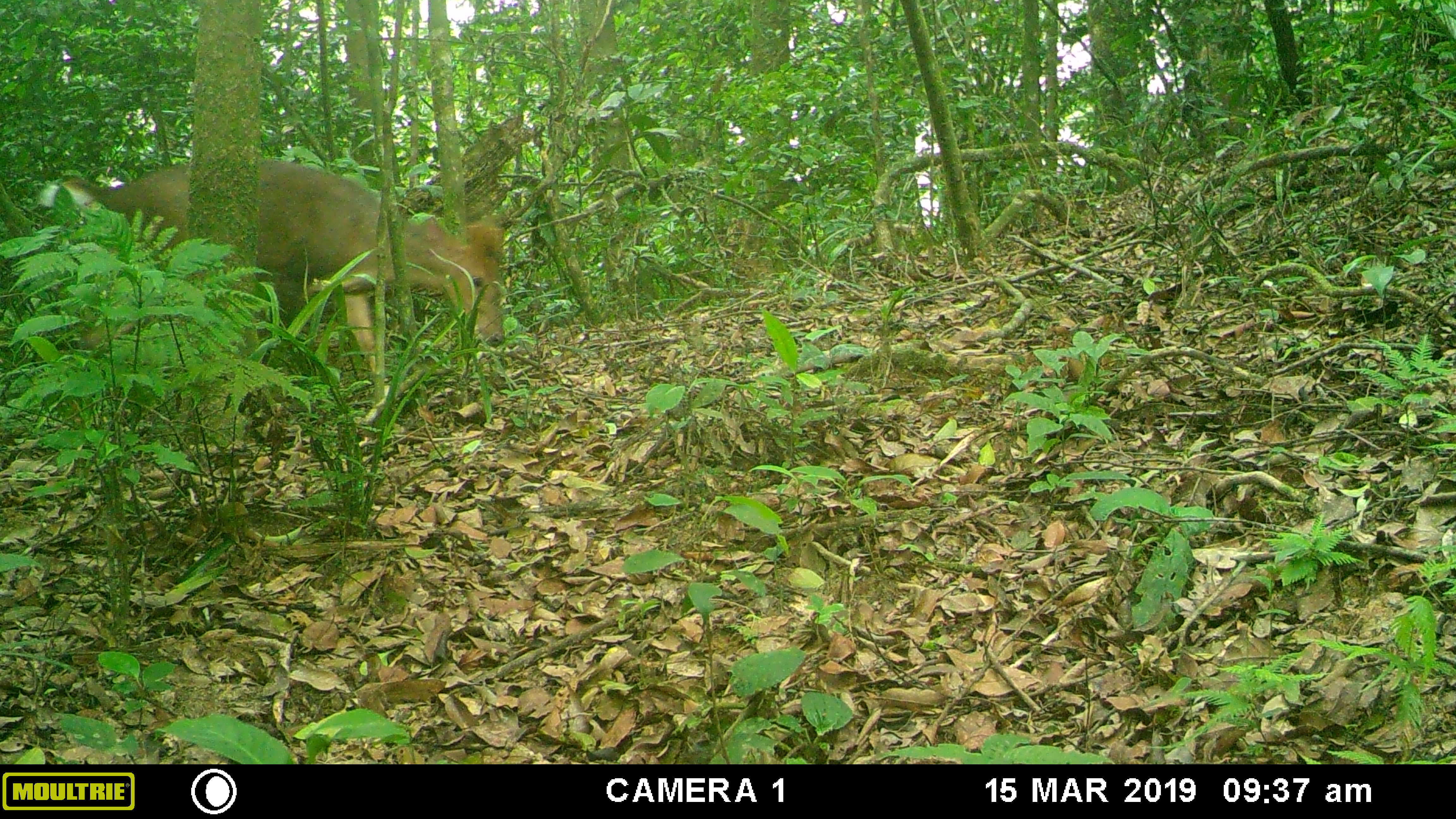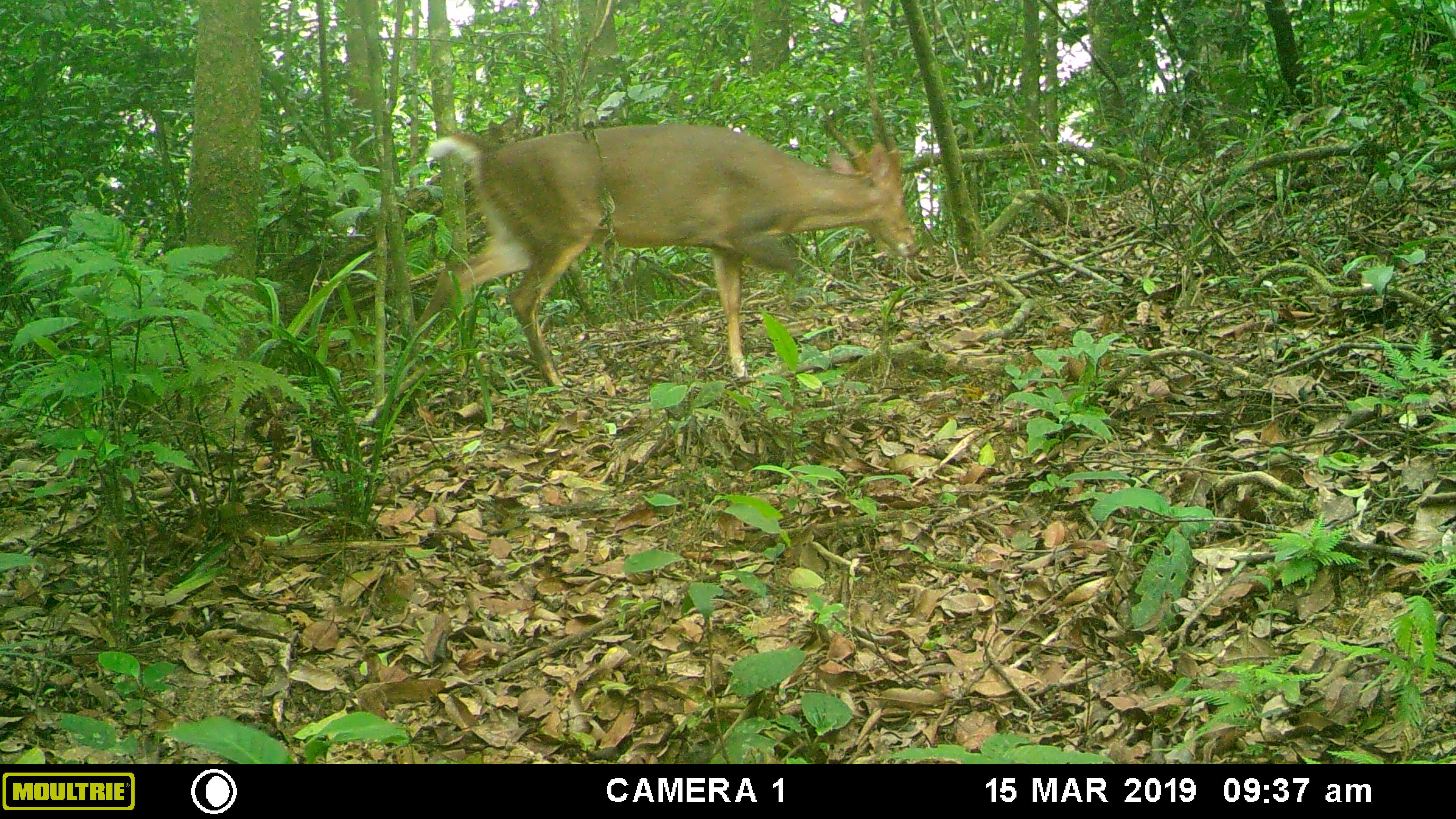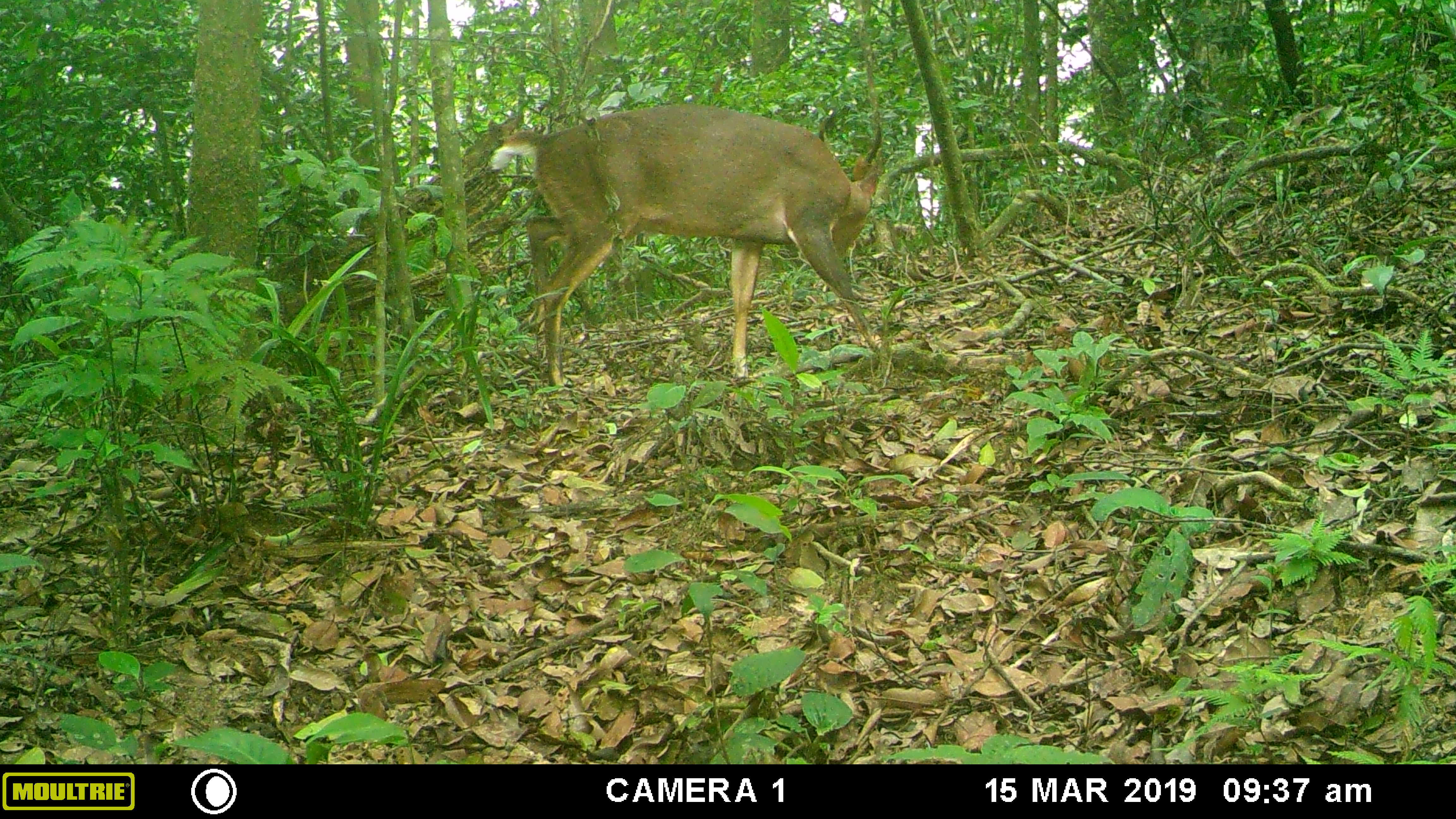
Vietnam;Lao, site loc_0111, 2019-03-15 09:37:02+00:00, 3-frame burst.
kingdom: Animalia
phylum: Chordata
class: Mammalia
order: Artiodactyla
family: Cervidae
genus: Muntiacus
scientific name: Muntiacus rooseveltorum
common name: roosevelt's muntjac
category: roosevelts muntjac group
Roosevelts muntjac group (roosevelt's muntjac) (Muntiacus rooseveltorum). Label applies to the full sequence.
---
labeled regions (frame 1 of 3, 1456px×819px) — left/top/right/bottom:
roosevelts muntjac group: 40/159/506/397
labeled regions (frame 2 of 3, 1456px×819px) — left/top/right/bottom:
roosevelts muntjac group: 417/106/920/390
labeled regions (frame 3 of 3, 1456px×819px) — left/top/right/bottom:
roosevelts muntjac group: 491/103/883/392